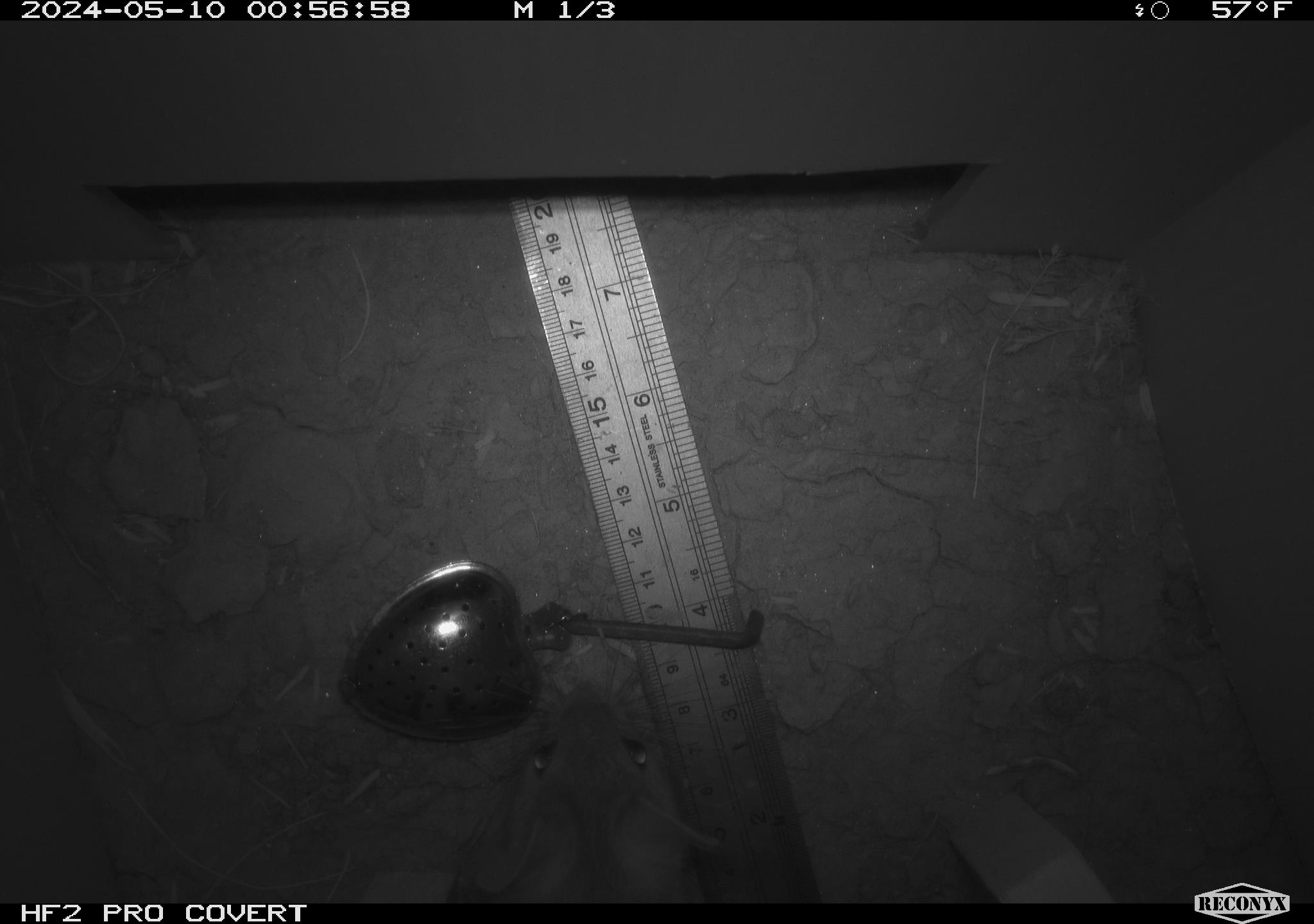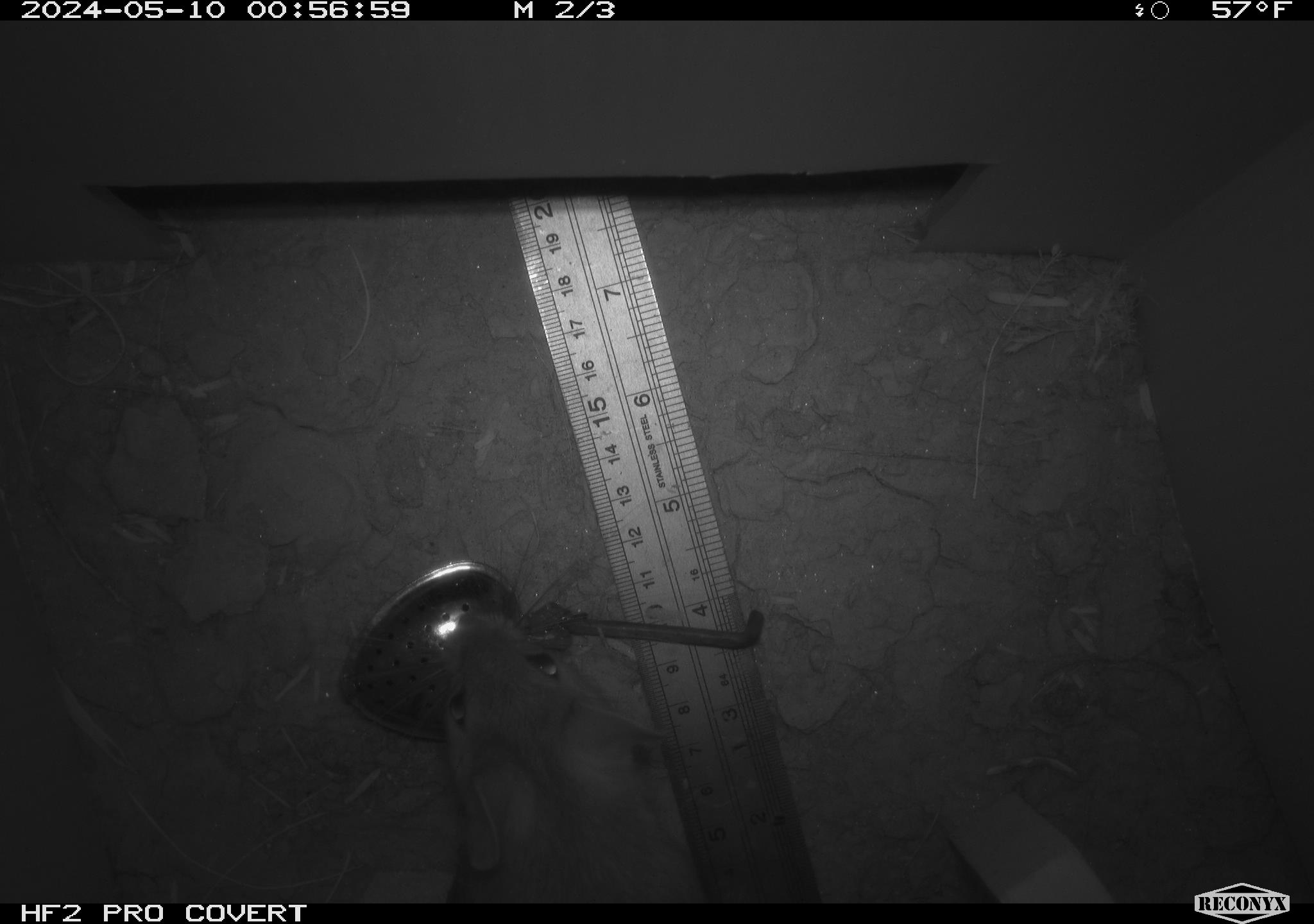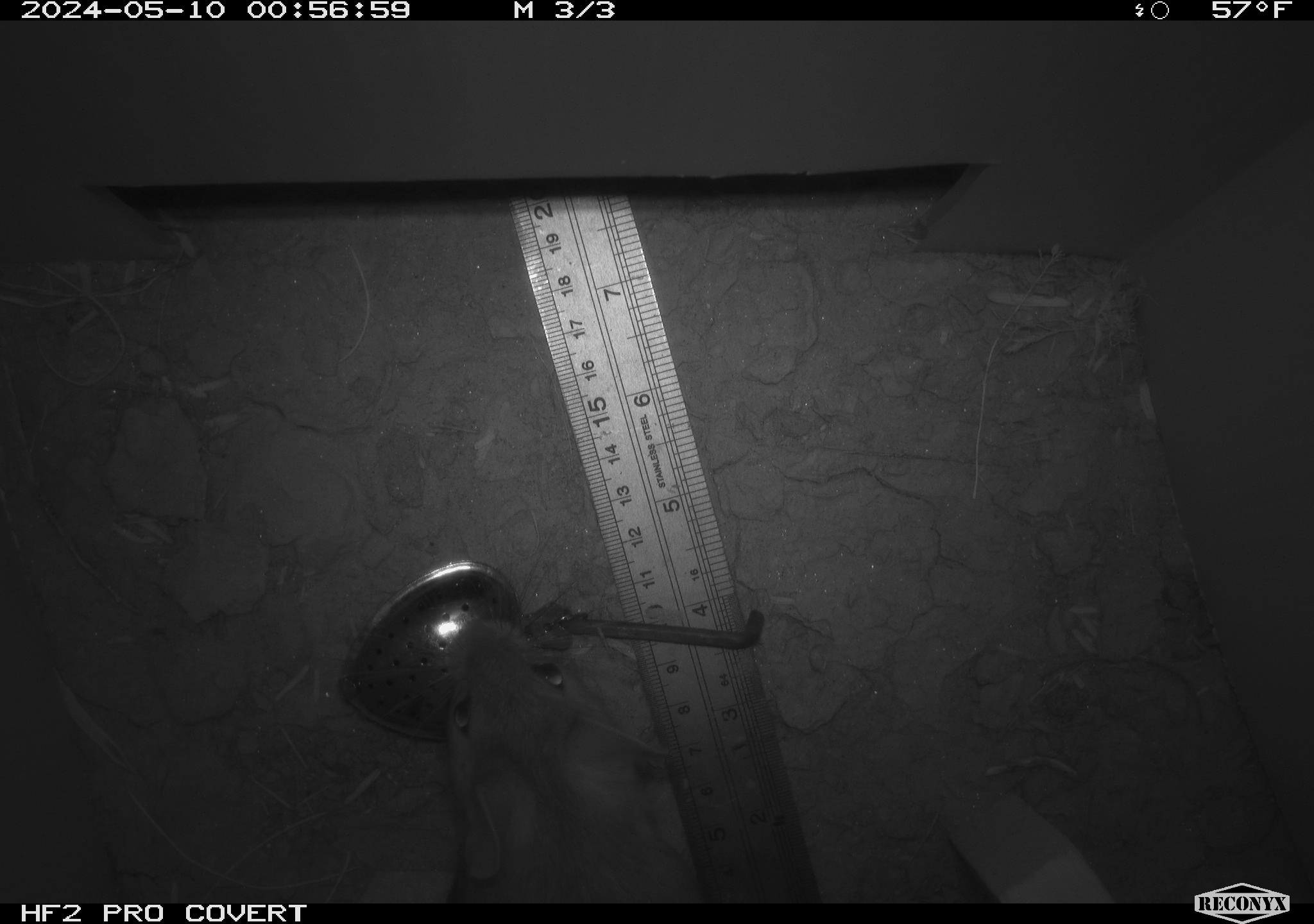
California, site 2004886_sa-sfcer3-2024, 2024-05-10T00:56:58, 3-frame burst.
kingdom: Animalia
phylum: Chordata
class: Mammalia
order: Rodentia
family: Cricetidae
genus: Neotoma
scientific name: Neotoma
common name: pack rat or woodrat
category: neotoma species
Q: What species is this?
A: Neotoma species (pack rat or woodrat) (Neotoma).